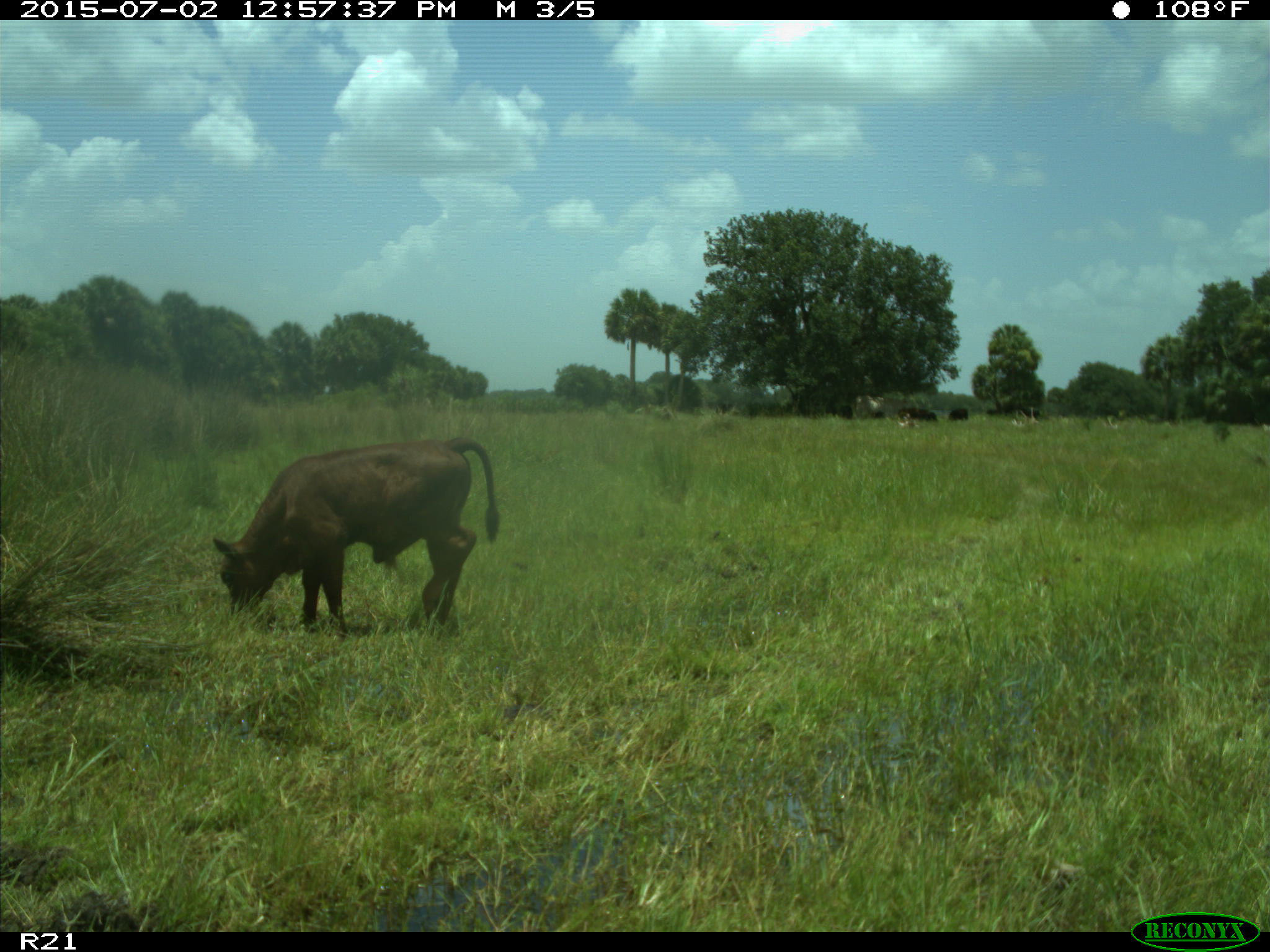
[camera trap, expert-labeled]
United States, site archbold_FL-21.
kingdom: Animalia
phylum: Chordata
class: Mammalia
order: Artiodactyla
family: Bovidae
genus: Bos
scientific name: Bos taurus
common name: domestic cow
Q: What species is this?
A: Bos taurus (domestic cow).